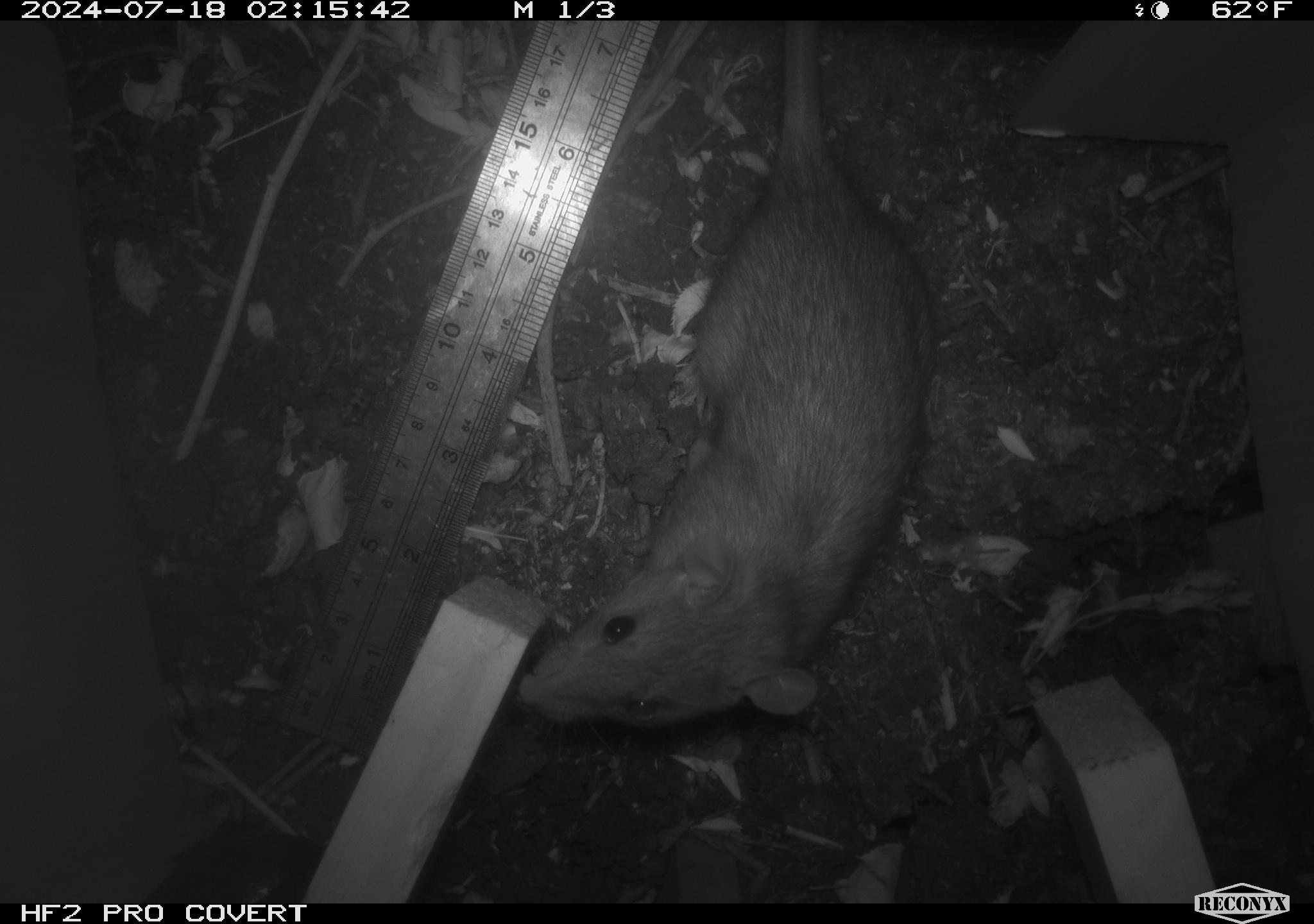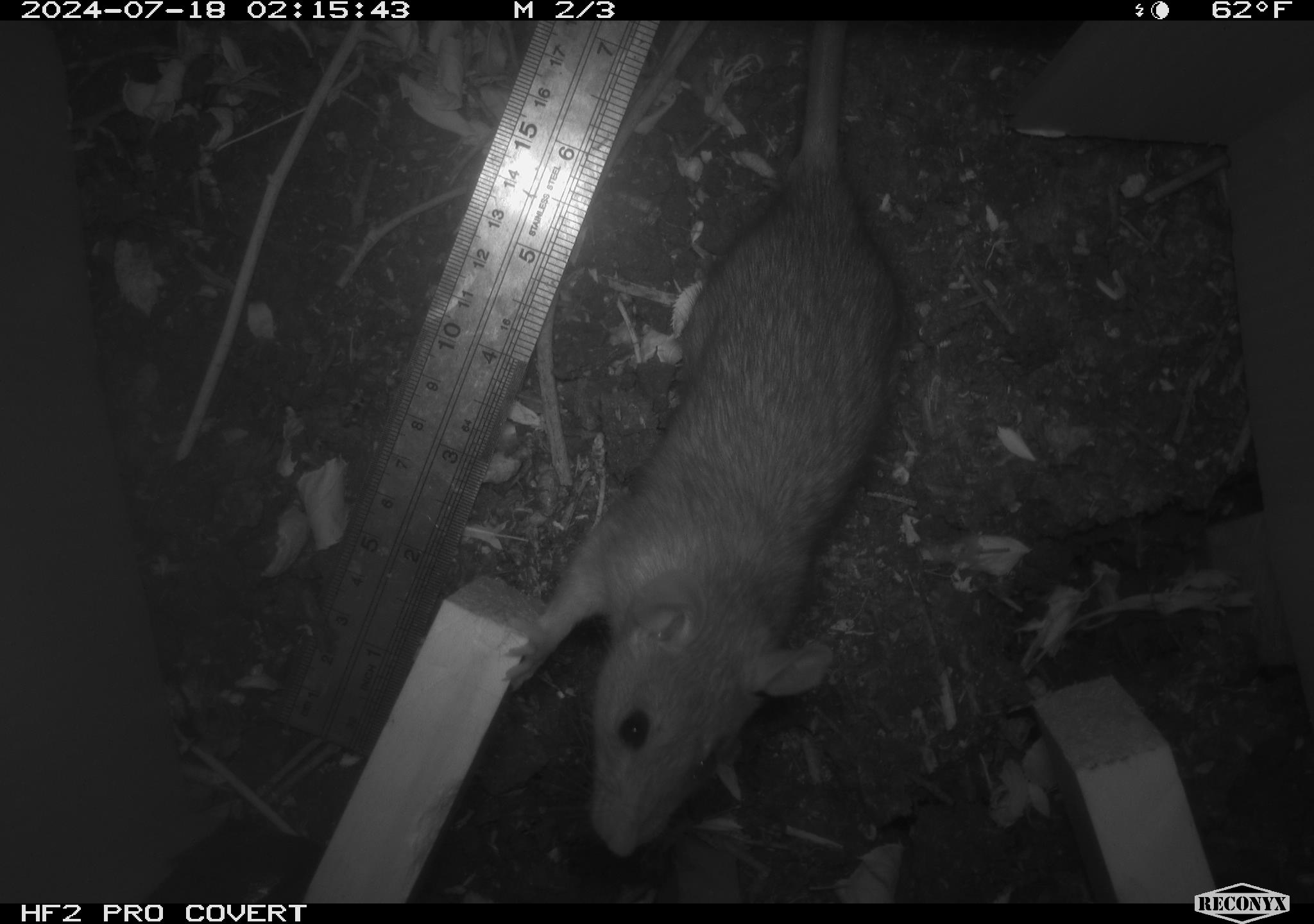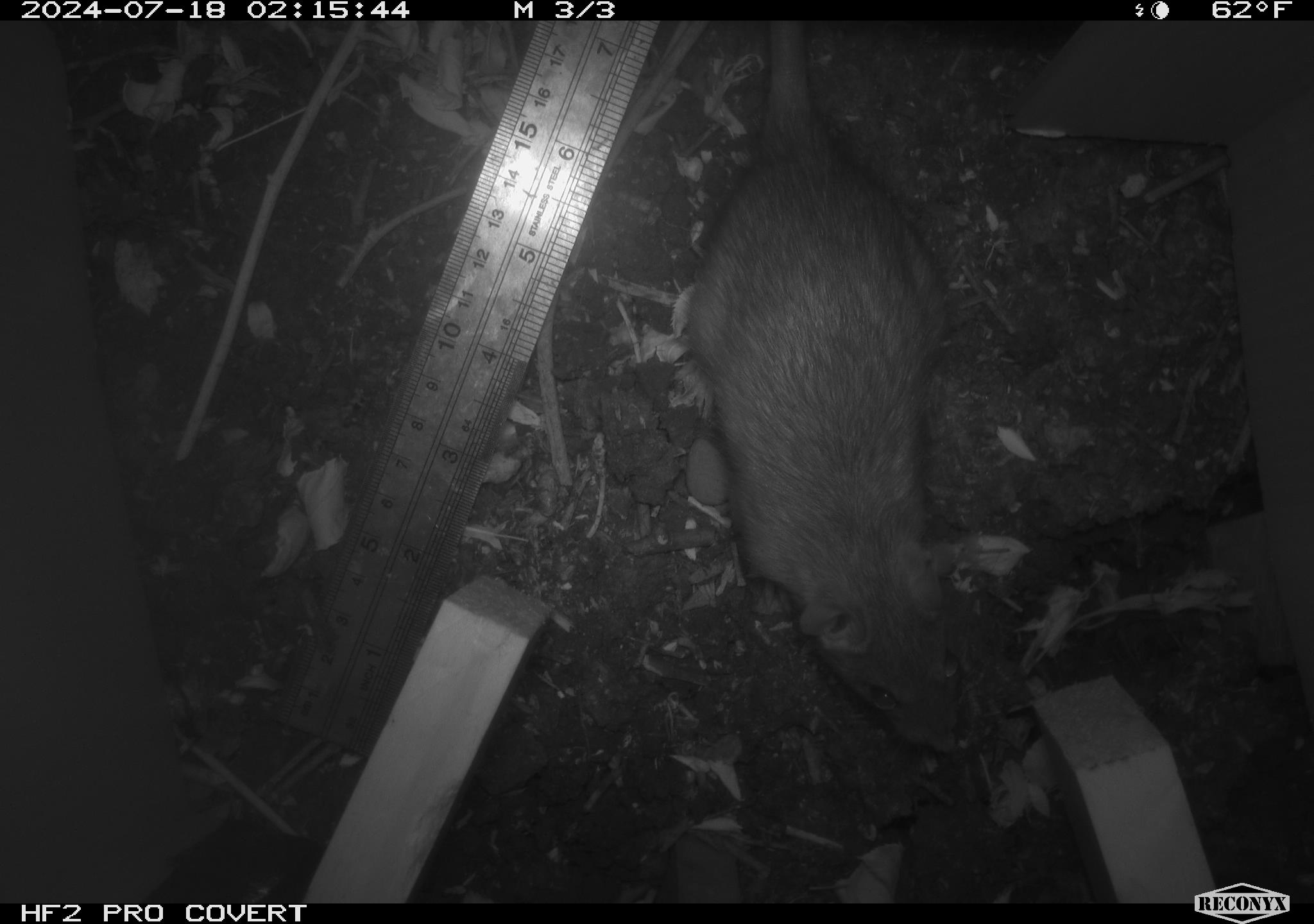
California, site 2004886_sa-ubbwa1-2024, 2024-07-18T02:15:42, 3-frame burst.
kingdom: Animalia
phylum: Chordata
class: Mammalia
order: Rodentia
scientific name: Rodentia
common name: woodrat or rat or mouse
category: woodrat or rat or mouse species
Woodrat or rat or mouse species (woodrat or rat or mouse) (Rodentia).